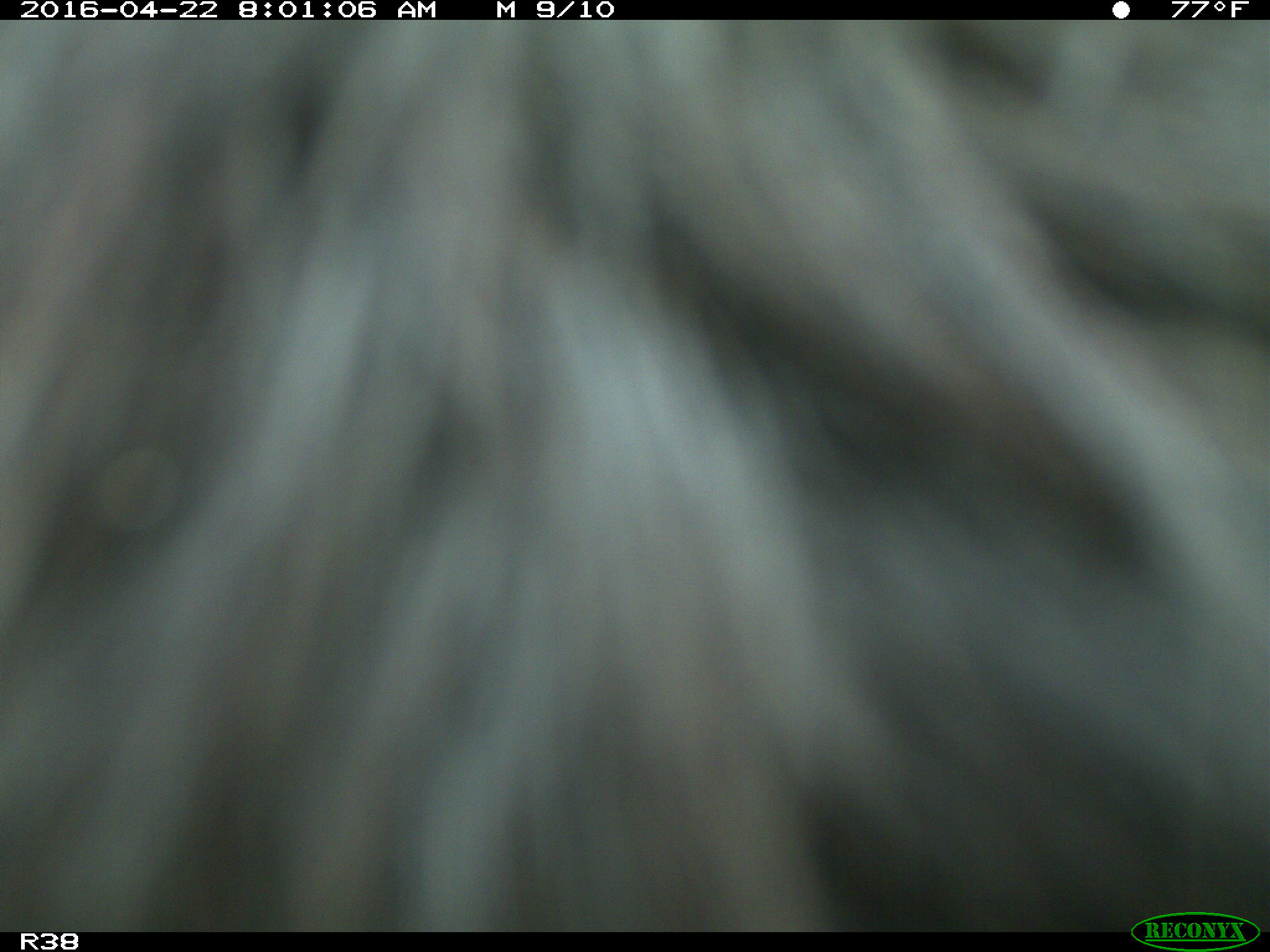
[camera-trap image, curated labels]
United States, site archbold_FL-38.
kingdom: Animalia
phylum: Chordata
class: Mammalia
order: Artiodactyla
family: Bovidae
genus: Bos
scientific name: Bos taurus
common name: domestic cow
Bos taurus (domestic cow).